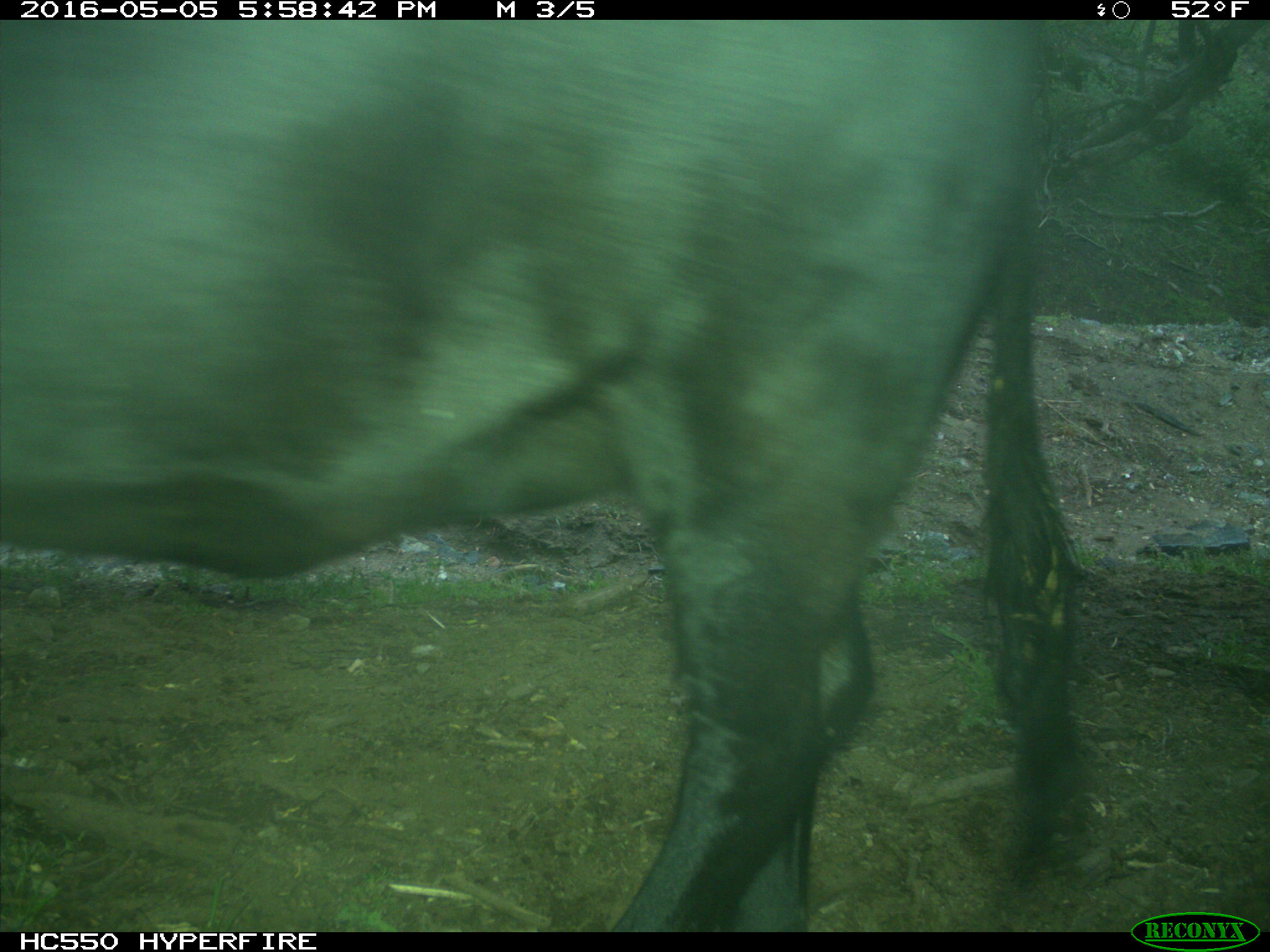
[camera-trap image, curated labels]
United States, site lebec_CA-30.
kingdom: Animalia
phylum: Chordata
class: Mammalia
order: Artiodactyla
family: Bovidae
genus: Bos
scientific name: Bos taurus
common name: domestic cow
Bos taurus (domestic cow).